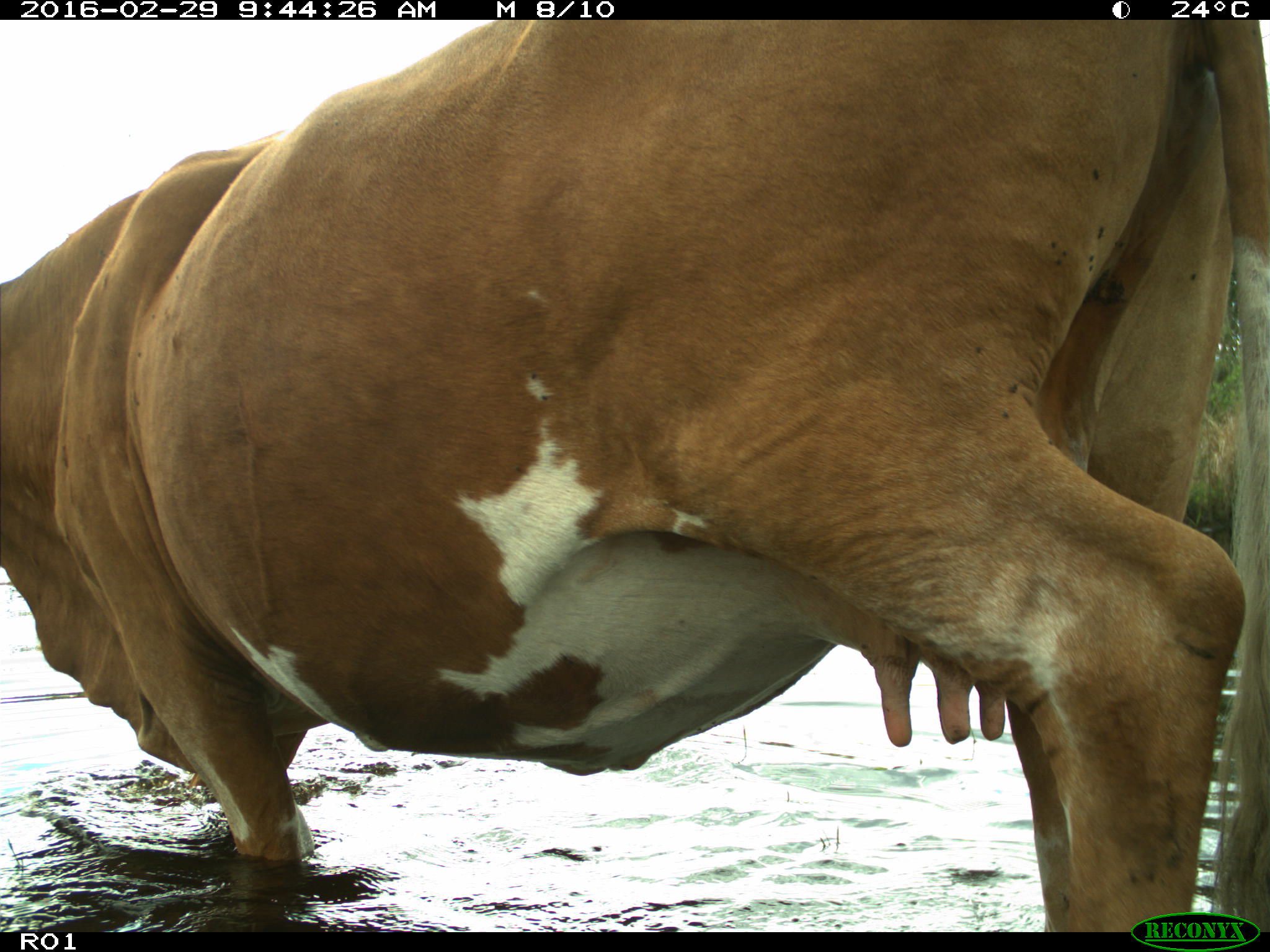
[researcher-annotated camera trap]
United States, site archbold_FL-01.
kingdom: Animalia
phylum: Chordata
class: Mammalia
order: Artiodactyla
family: Bovidae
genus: Bos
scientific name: Bos taurus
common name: domestic cow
Bos taurus (domestic cow).